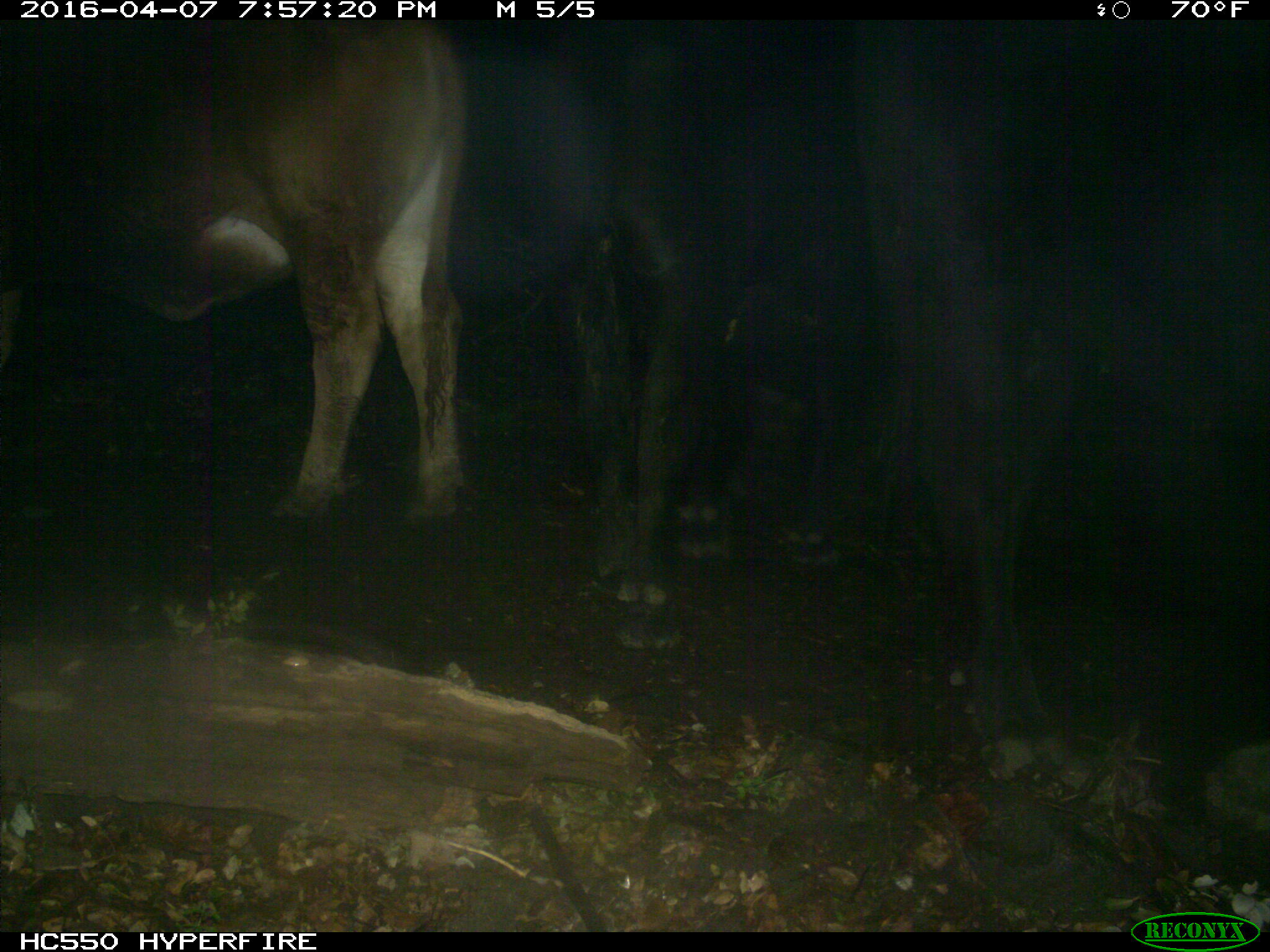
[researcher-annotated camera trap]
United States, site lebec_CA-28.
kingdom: Animalia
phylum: Chordata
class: Mammalia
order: Artiodactyla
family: Bovidae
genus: Bos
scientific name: Bos taurus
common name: domestic cow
Bos taurus (domestic cow).